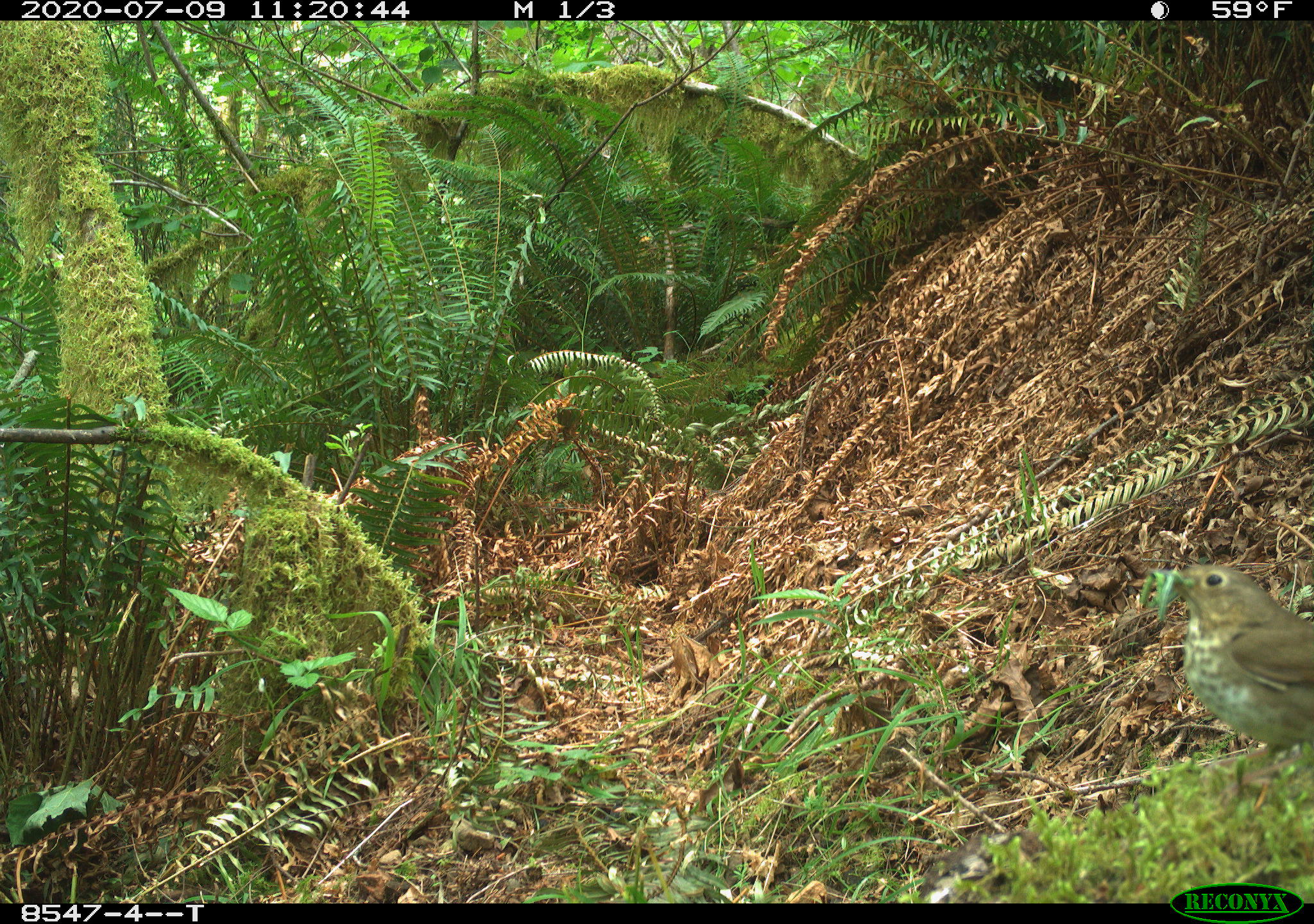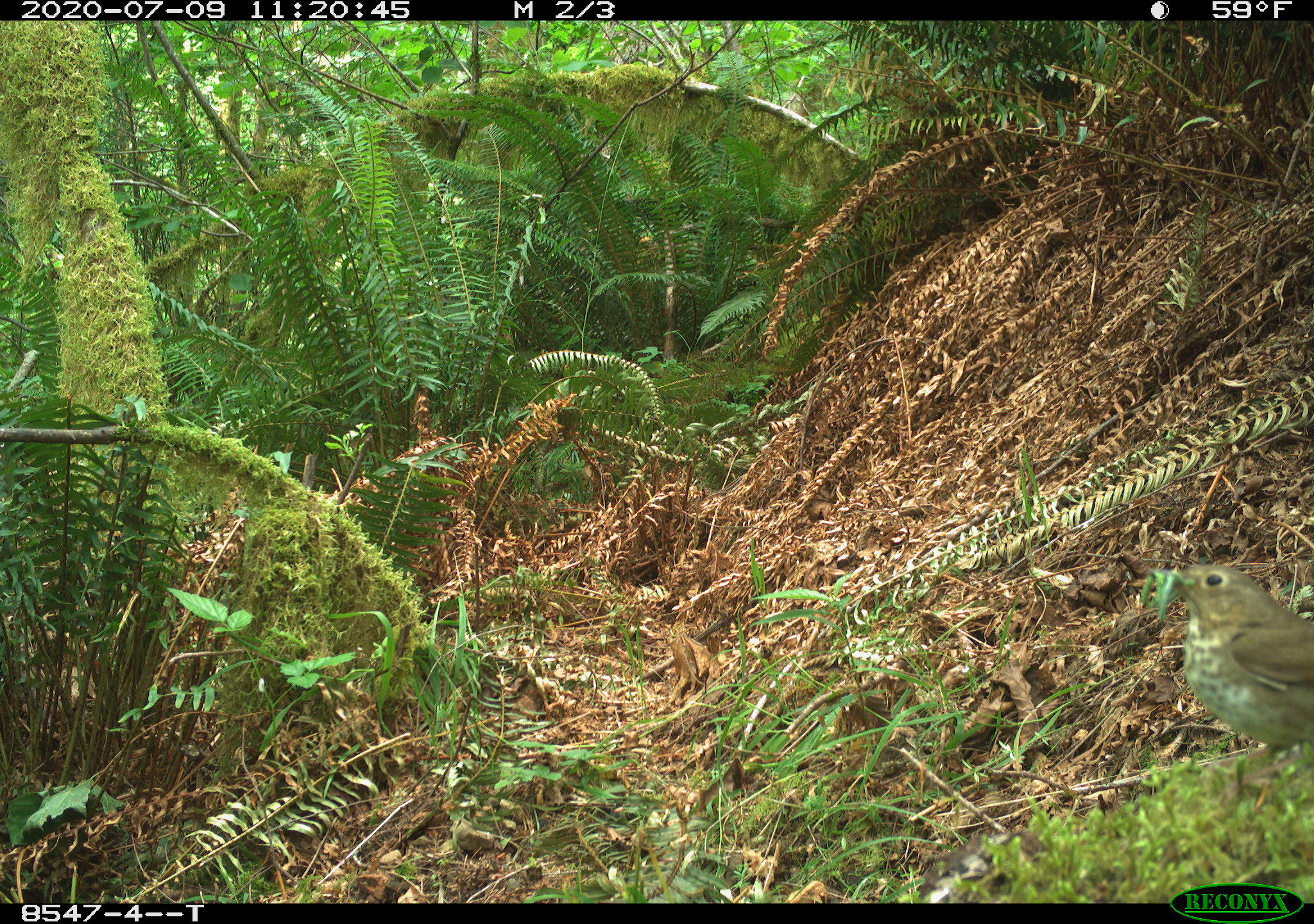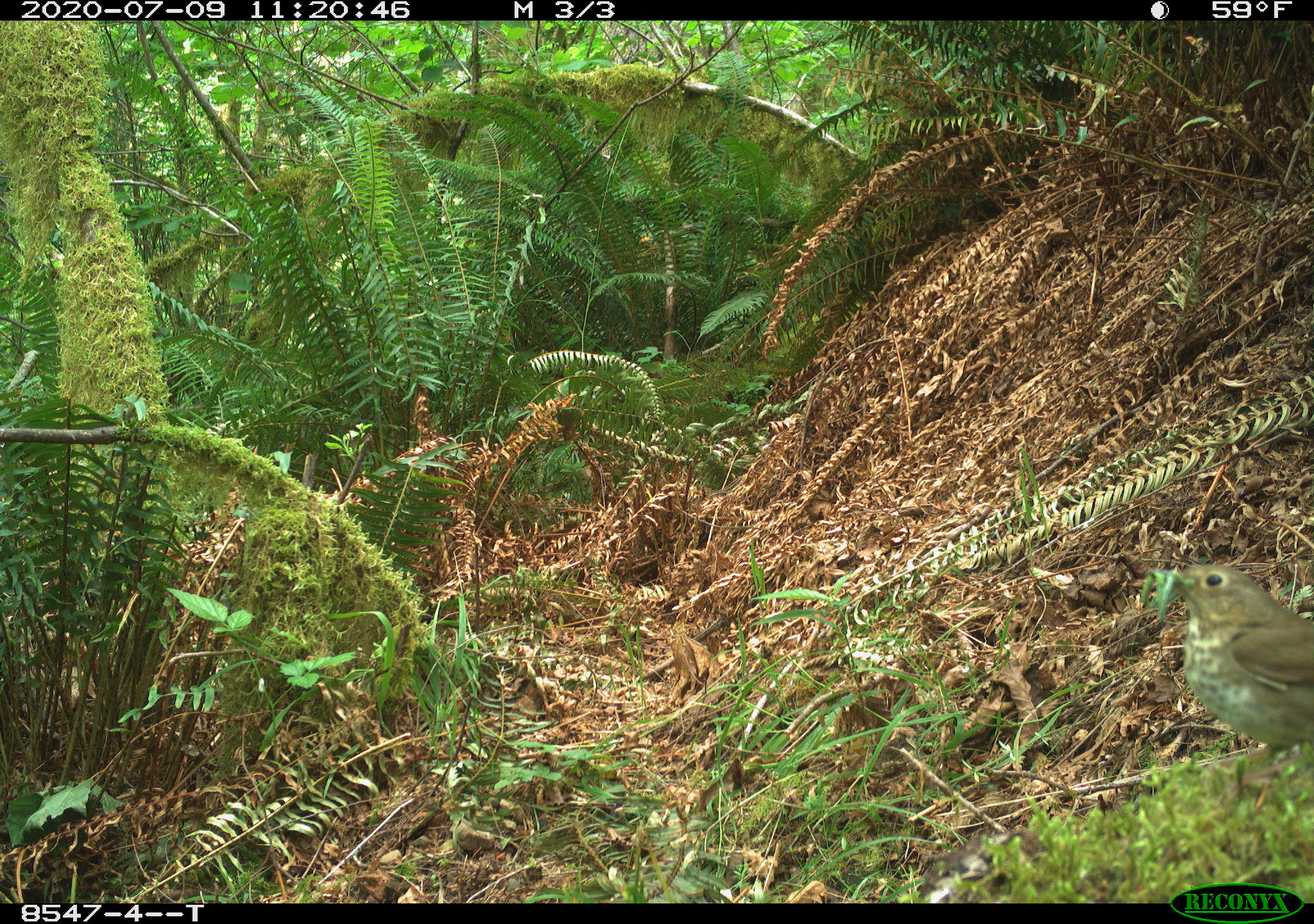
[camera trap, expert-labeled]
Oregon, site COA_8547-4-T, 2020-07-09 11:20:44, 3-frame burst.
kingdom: Animalia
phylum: Chordata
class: Aves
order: Passeriformes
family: Turdidae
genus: Catharus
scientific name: Catharus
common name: brown thrushes and nightingale-thrushes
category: catharus species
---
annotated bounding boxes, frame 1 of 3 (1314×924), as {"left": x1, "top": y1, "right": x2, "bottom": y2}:
catharus species: {"left": 1153, "top": 558, "right": 1309, "bottom": 766}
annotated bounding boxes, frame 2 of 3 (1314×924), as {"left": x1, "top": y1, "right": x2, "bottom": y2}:
catharus species: {"left": 1161, "top": 556, "right": 1309, "bottom": 759}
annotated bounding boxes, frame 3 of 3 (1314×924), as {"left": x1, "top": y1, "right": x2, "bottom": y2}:
catharus species: {"left": 1177, "top": 558, "right": 1309, "bottom": 776}